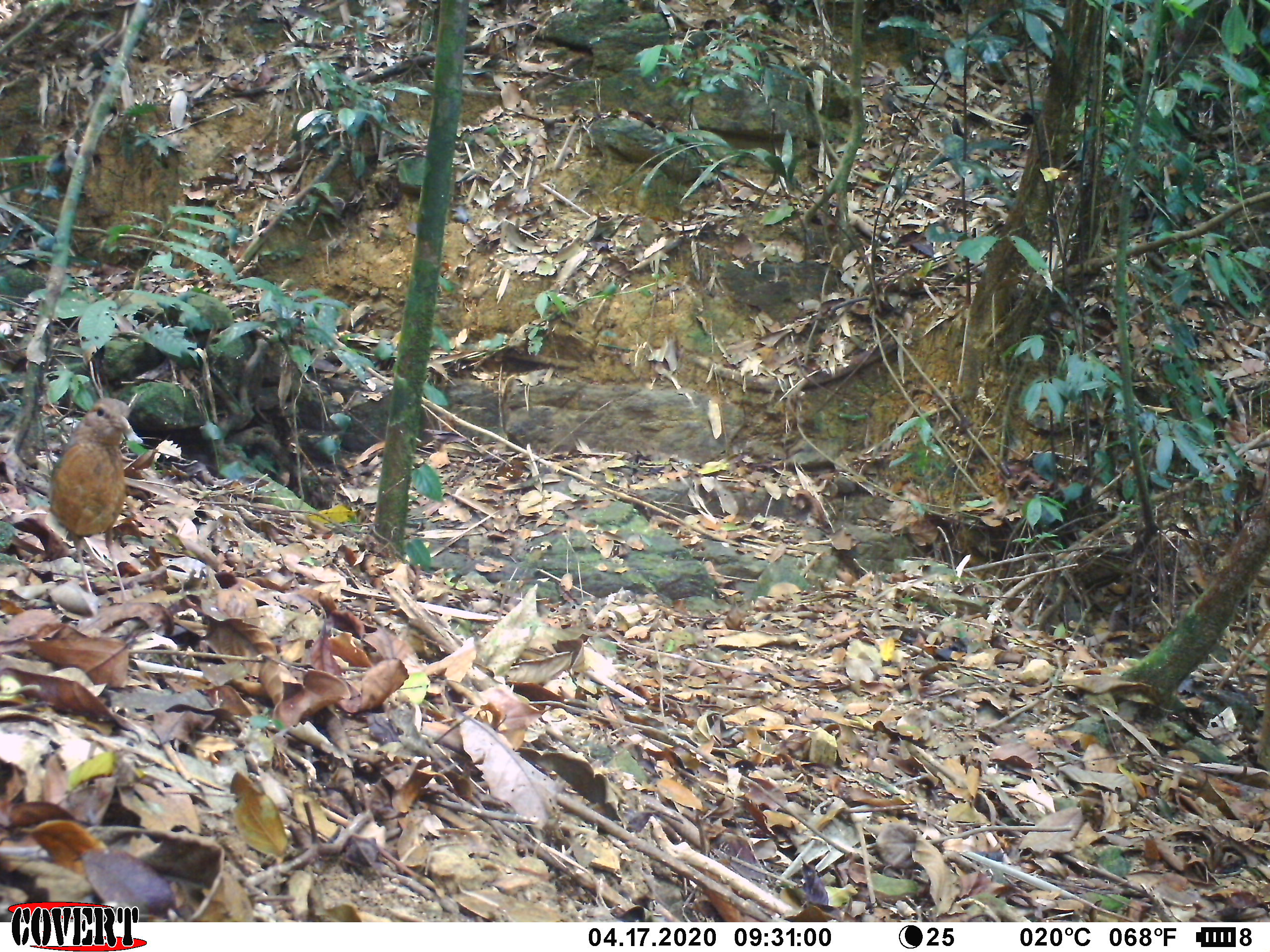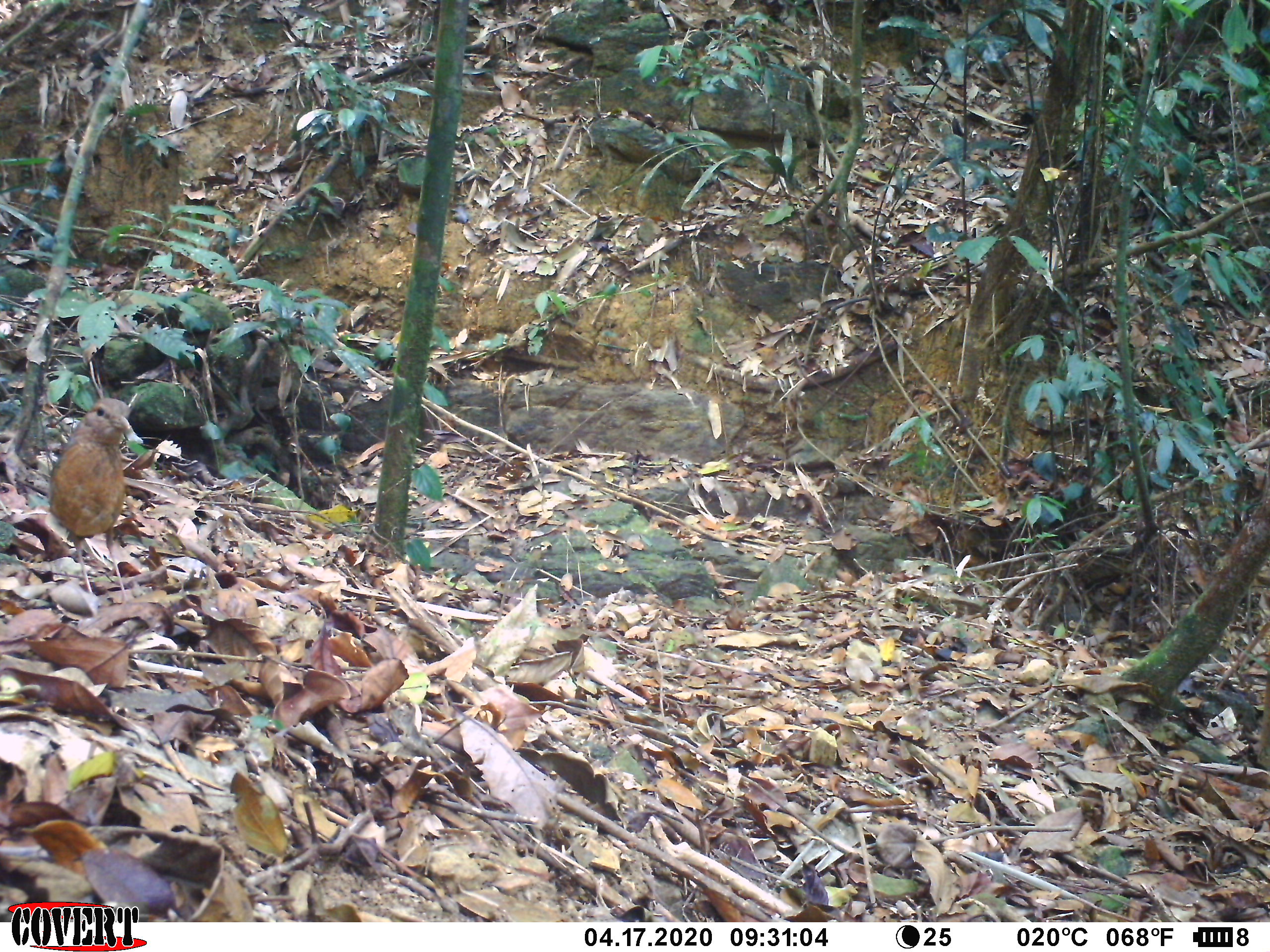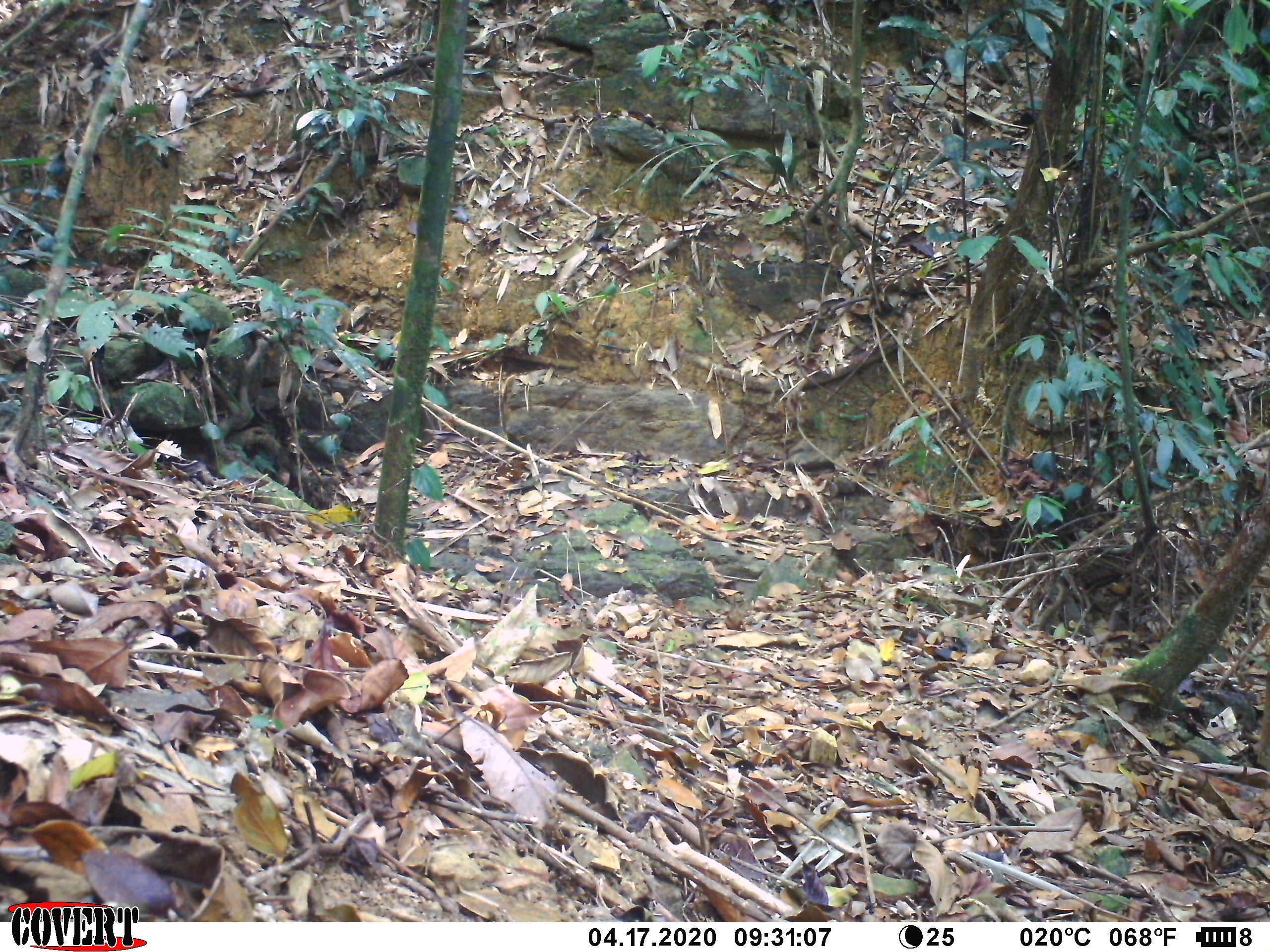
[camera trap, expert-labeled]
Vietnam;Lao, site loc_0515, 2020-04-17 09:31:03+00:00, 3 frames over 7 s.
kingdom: Animalia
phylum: Chordata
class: Aves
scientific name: Aves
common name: bird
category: unidentified bird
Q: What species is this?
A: Unidentified bird (bird) (Aves).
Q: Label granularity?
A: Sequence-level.